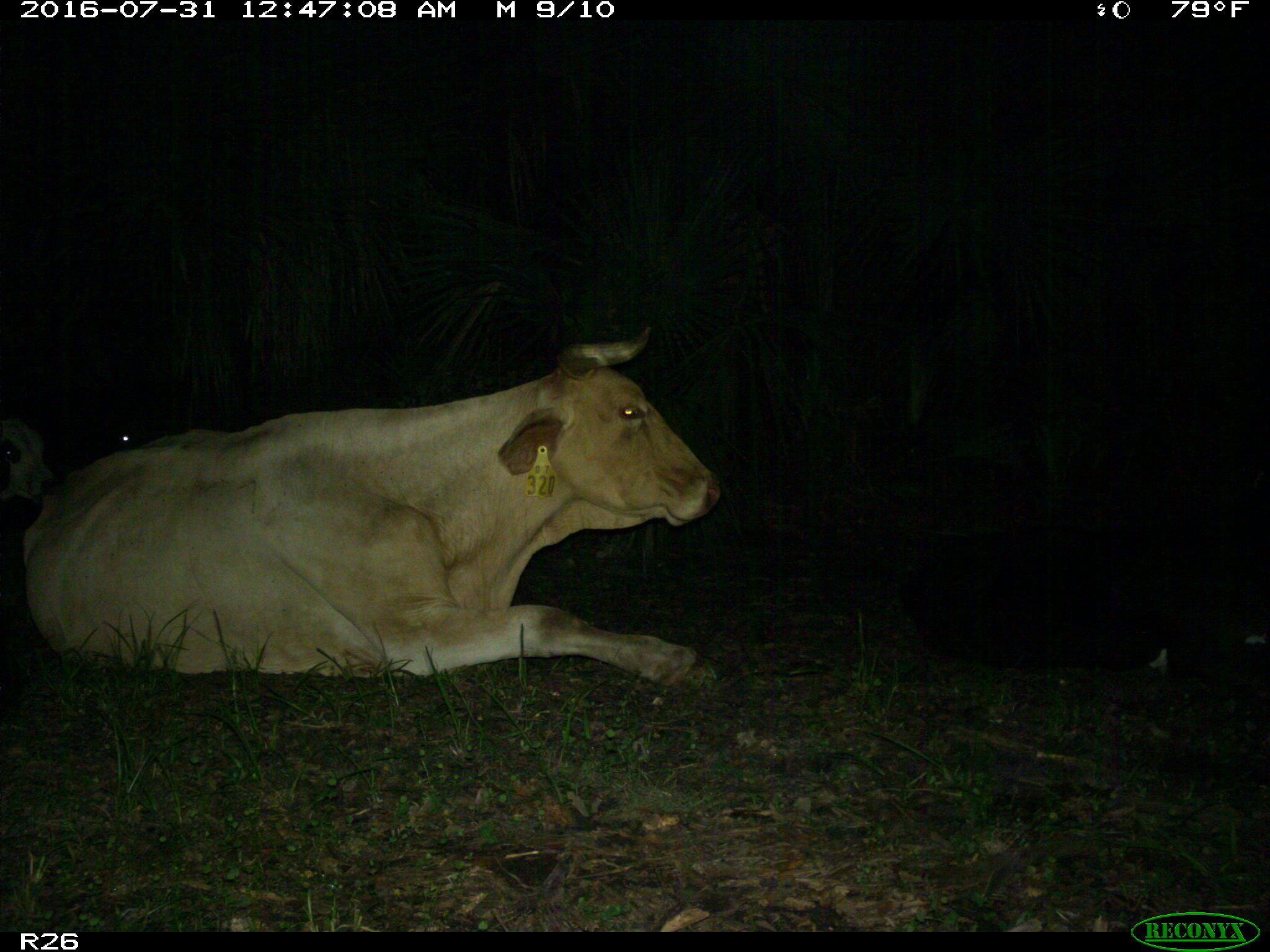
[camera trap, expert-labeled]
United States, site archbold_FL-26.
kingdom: Animalia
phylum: Chordata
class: Mammalia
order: Artiodactyla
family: Bovidae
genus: Bos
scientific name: Bos taurus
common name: domestic cow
Bos taurus (domestic cow).